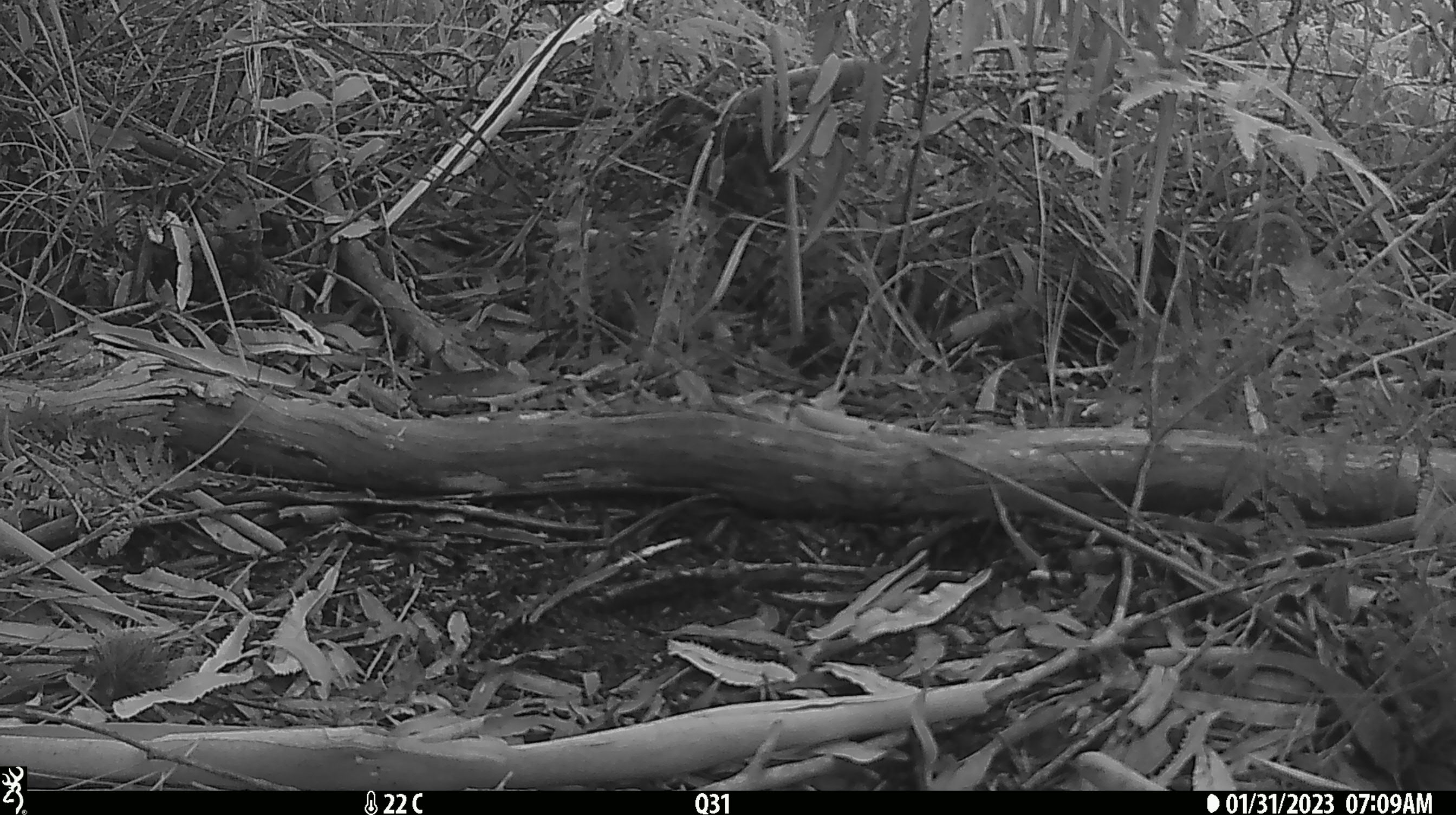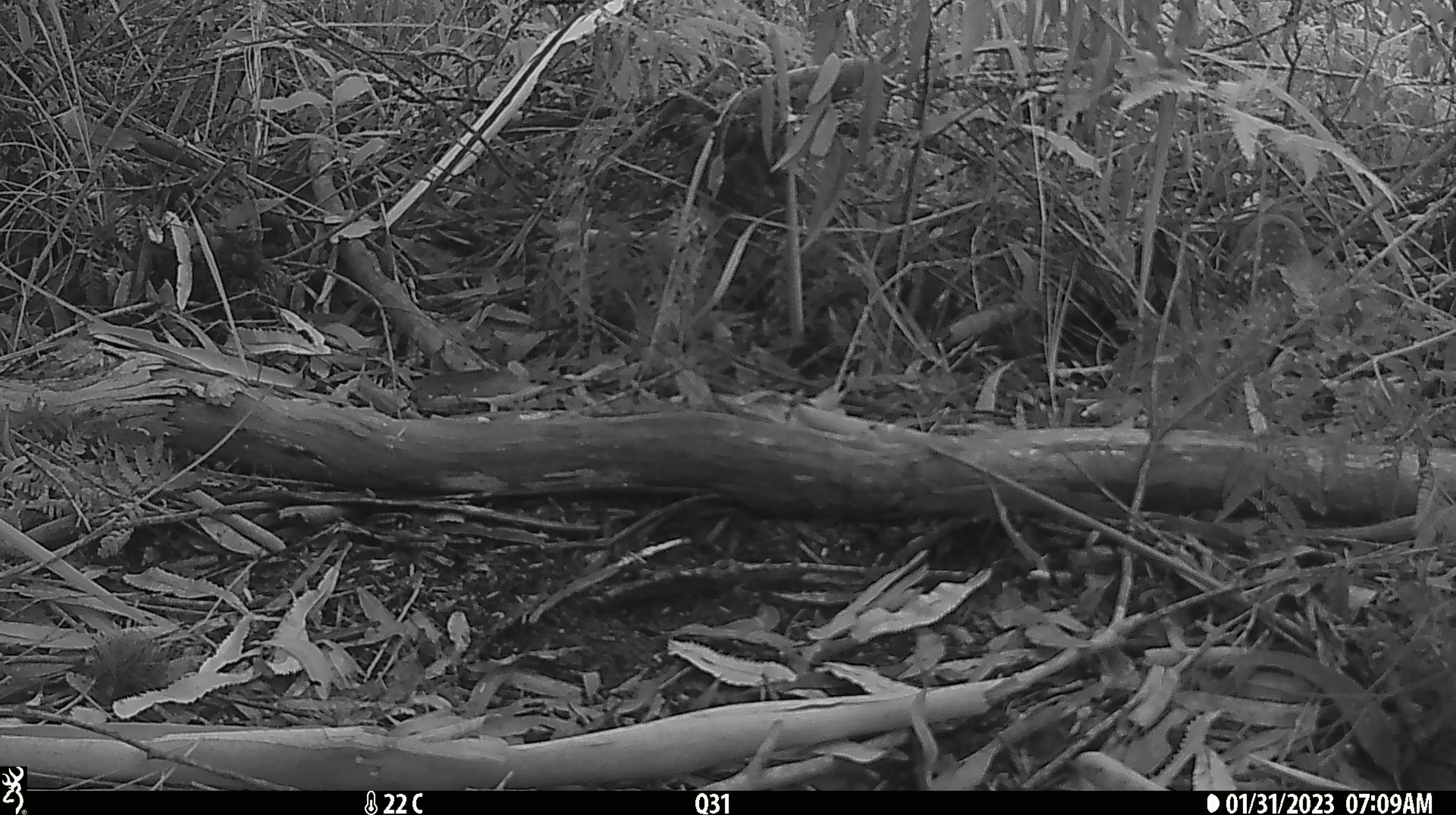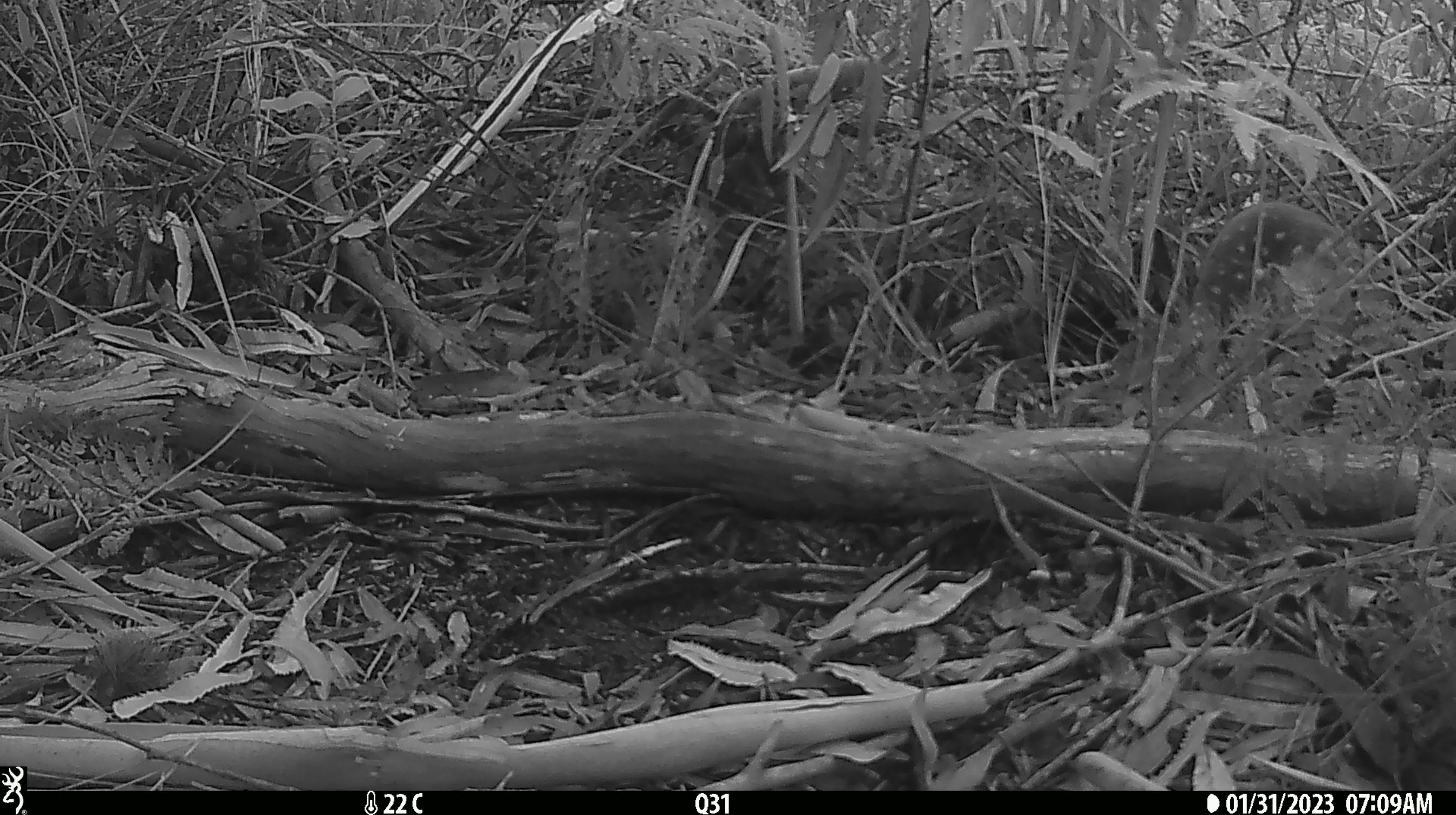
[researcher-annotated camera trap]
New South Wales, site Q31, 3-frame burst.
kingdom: Animalia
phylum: Chordata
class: Mammalia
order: Dasyuromorphia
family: Dasyuridae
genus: Dasyurus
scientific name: Dasyurus maculatus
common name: spotted-tailed quoll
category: quoll